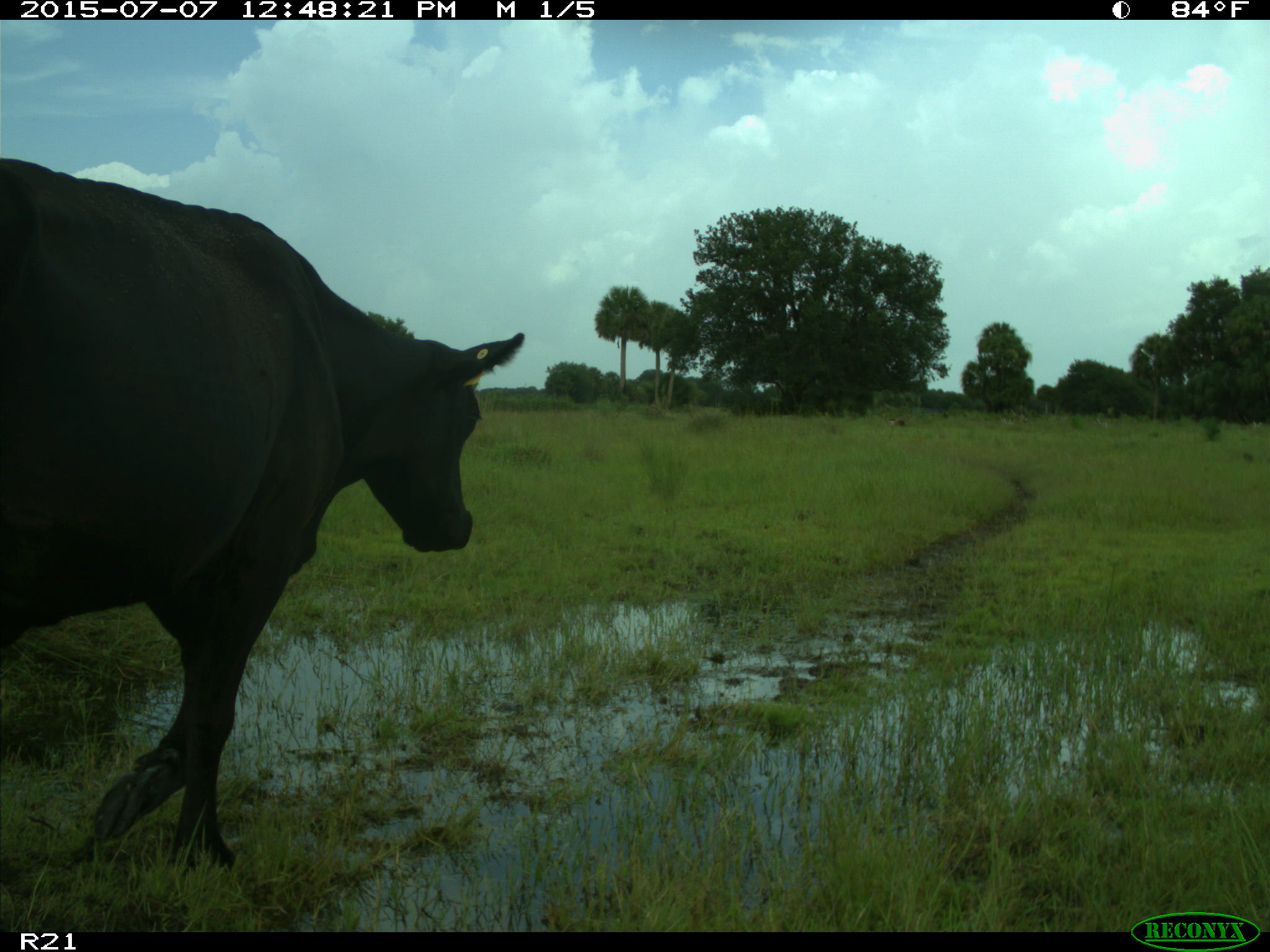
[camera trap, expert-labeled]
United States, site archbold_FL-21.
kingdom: Animalia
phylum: Chordata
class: Mammalia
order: Artiodactyla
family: Bovidae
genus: Bos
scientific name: Bos taurus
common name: domestic cow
Bos taurus (domestic cow).